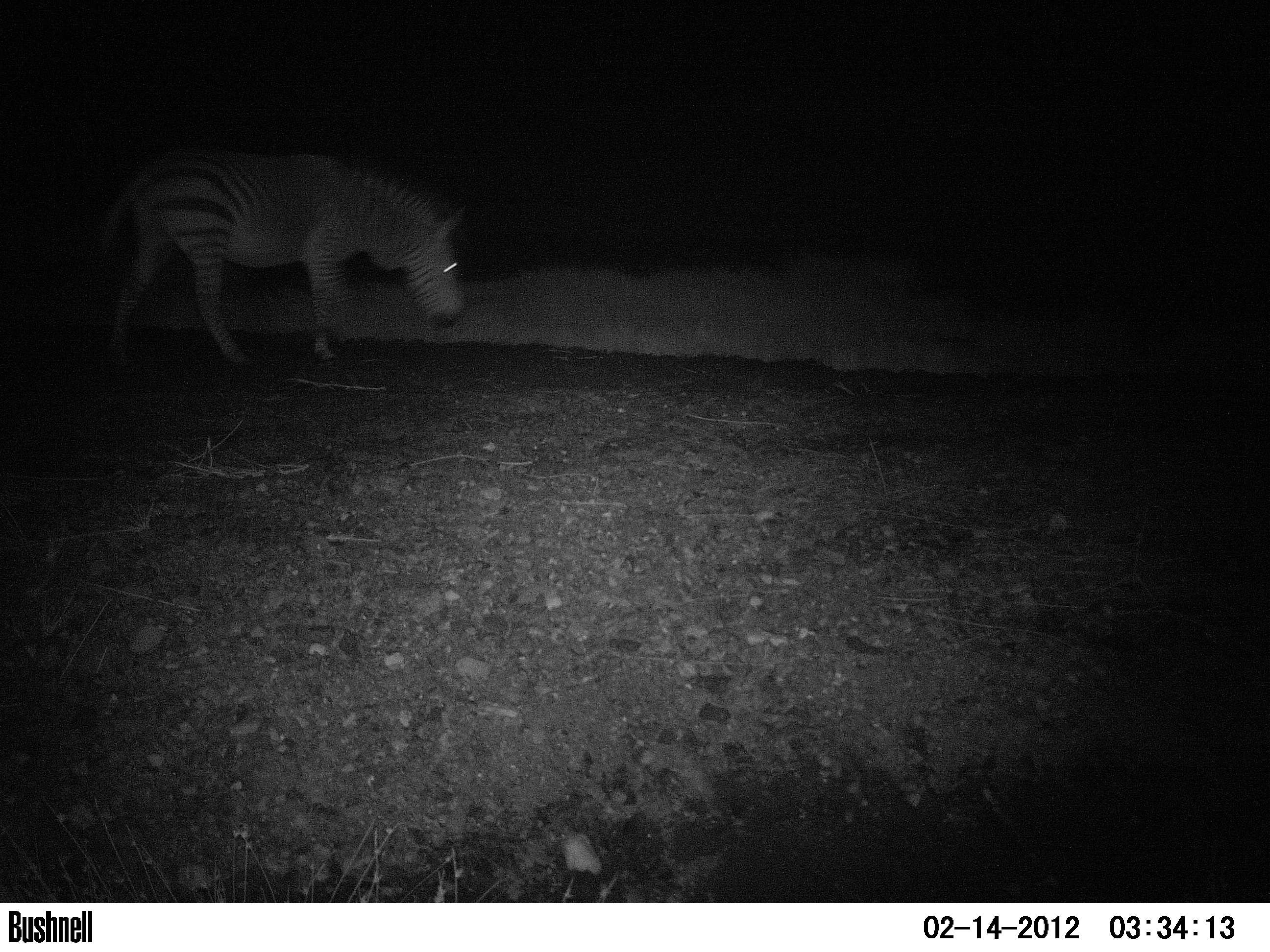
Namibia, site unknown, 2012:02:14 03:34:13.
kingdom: Animalia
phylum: Chordata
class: Mammalia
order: Perissodactyla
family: Equidae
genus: Equus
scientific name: Equus zebra hartmannae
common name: hartmann's mountain zebra